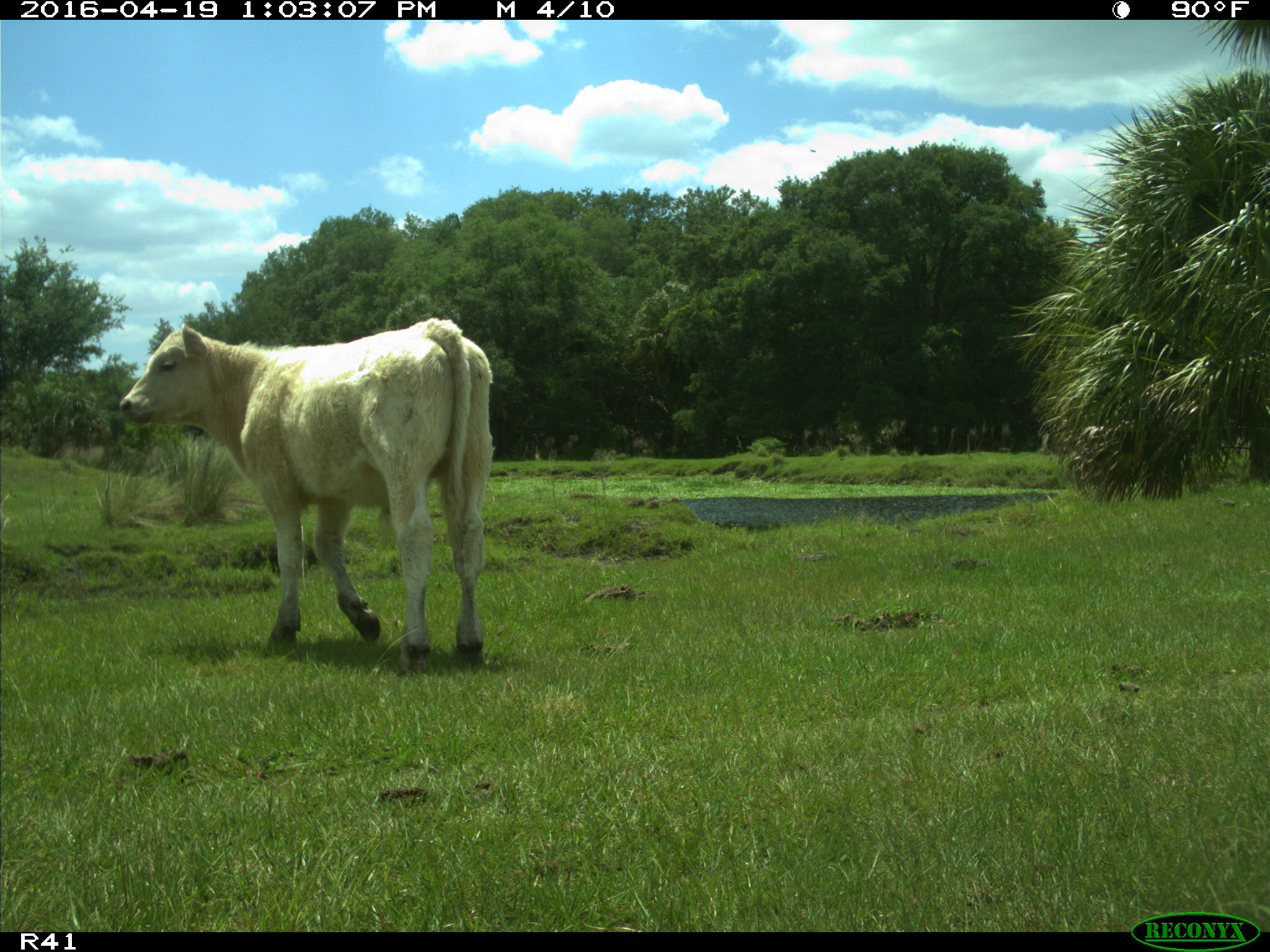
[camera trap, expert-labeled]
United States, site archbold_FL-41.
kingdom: Animalia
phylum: Chordata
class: Mammalia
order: Artiodactyla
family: Bovidae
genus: Bos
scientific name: Bos taurus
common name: domestic cow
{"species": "Bos taurus (domestic cow)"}